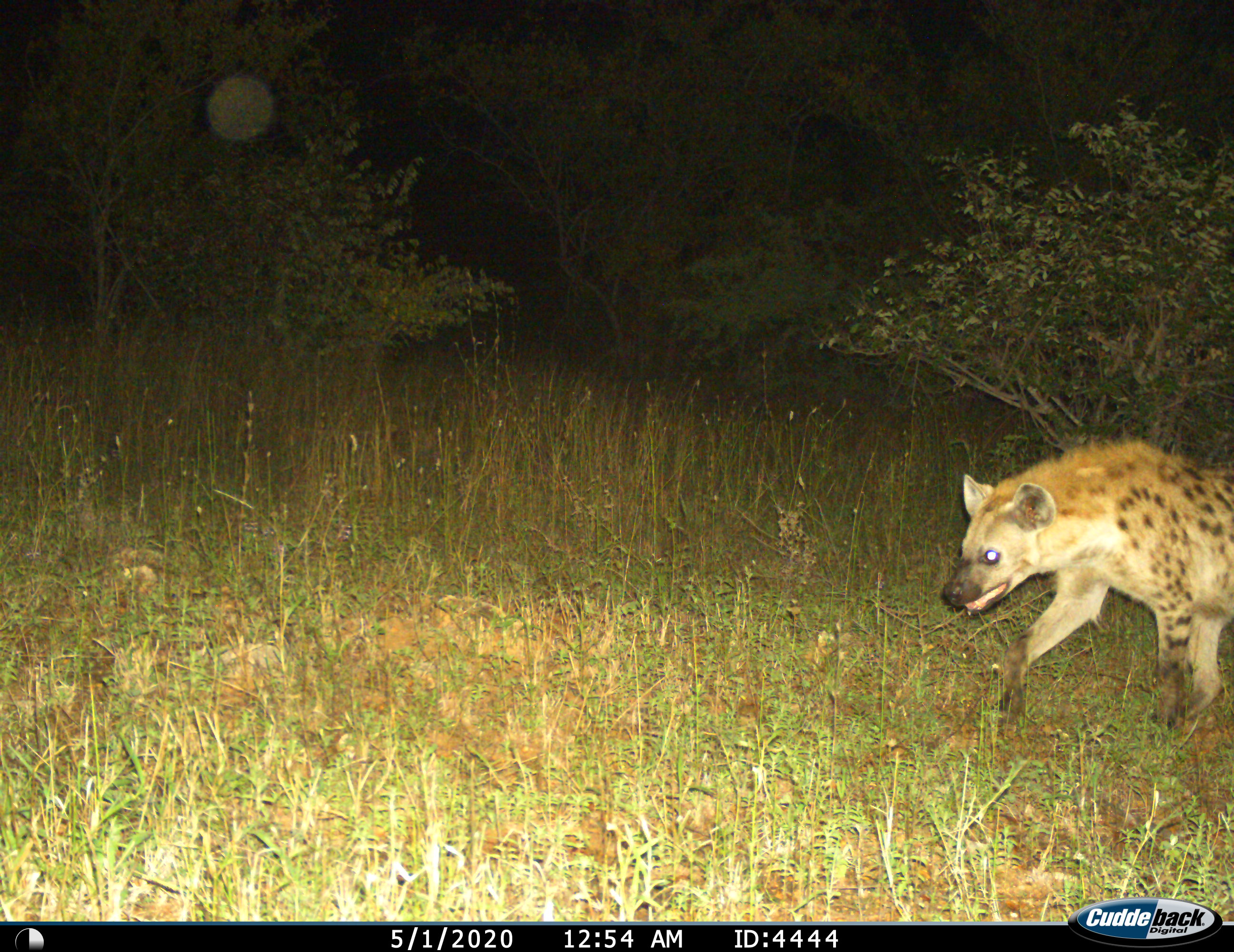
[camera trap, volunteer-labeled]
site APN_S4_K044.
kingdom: Animalia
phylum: Chordata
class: Mammalia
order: Carnivora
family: Hyaenidae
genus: Crocuta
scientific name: Crocuta crocuta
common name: spotted hyena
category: hyenaspotted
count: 1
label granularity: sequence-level